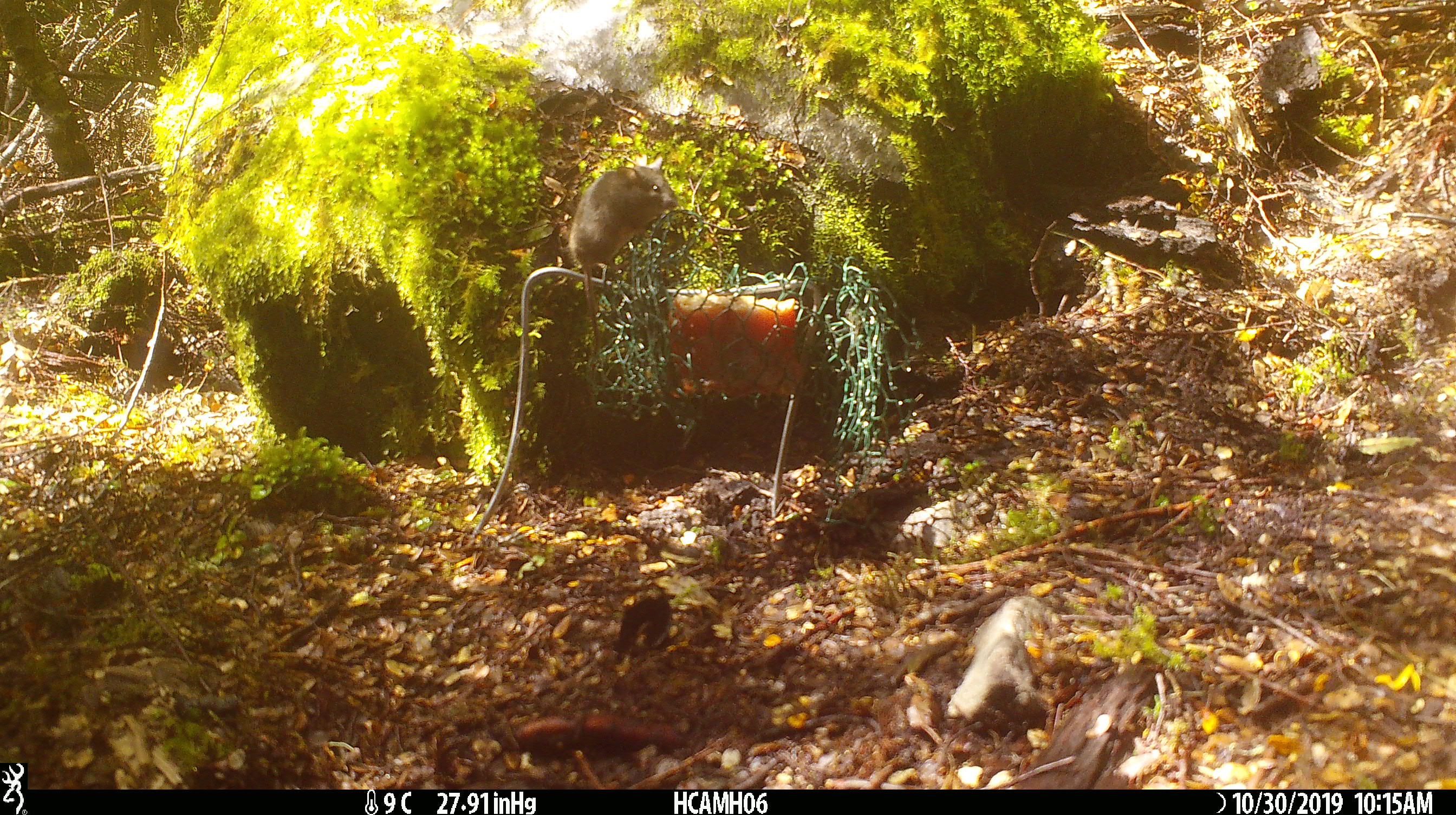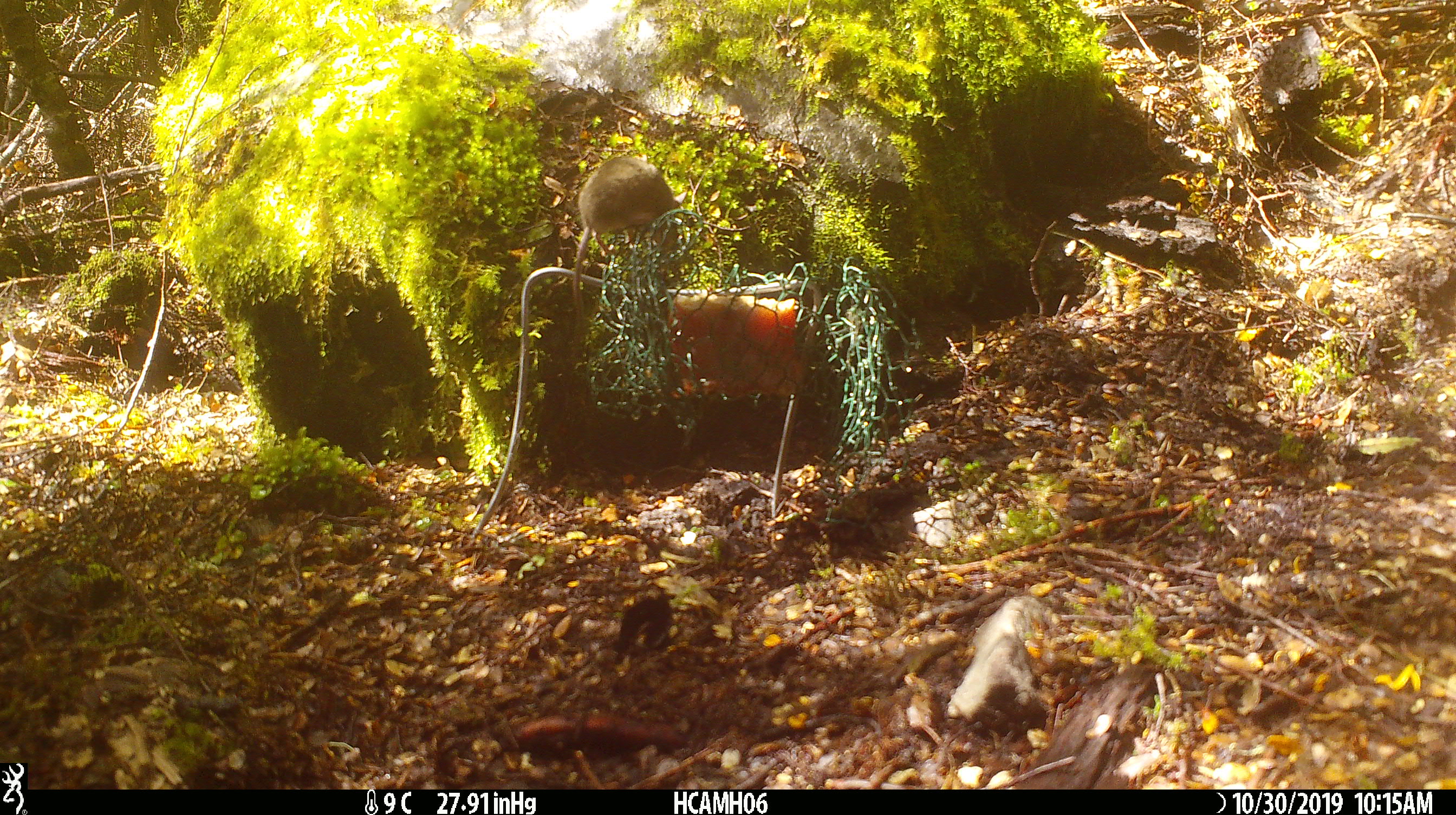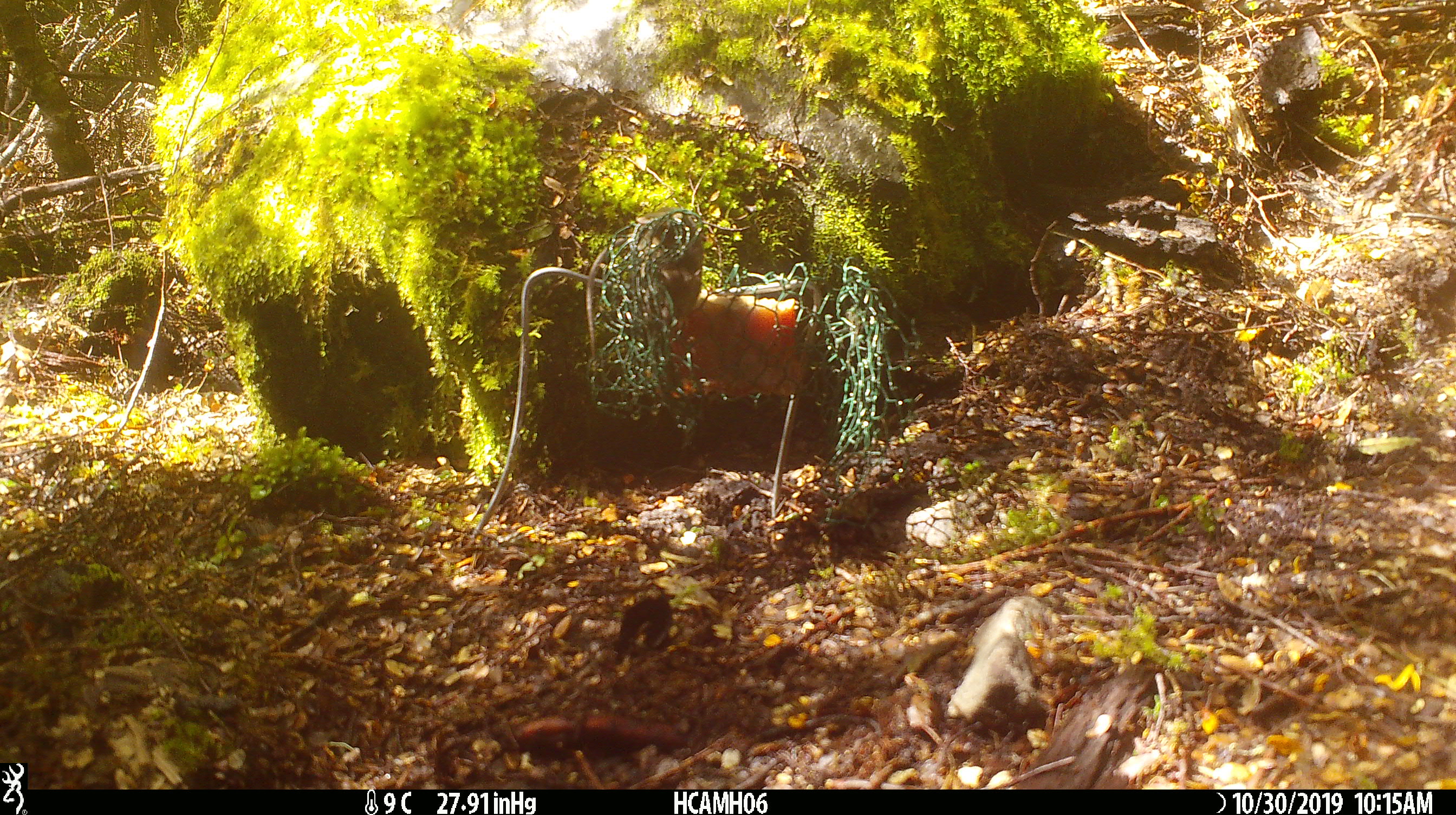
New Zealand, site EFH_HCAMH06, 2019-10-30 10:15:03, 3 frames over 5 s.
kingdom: Animalia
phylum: Chordata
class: Mammalia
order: Rodentia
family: Muridae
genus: Mus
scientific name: Mus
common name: mouse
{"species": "mouse (Mus)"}